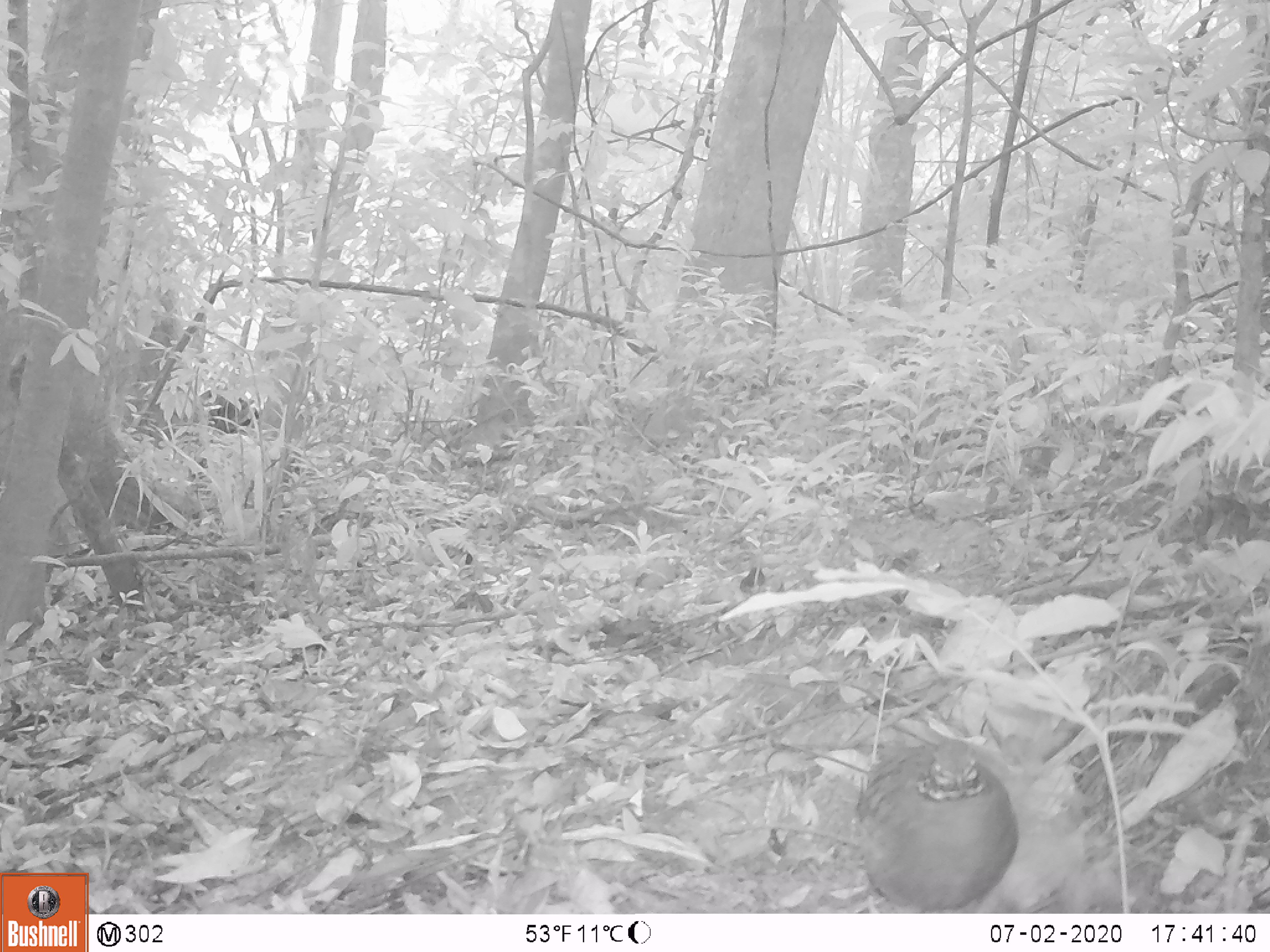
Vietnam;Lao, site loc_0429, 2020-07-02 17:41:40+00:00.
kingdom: Animalia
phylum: Chordata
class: Aves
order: Galliformes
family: Phasianidae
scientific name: Phasianidae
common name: partridge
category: unidentified partridge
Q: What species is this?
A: Unidentified partridge (partridge) (Phasianidae).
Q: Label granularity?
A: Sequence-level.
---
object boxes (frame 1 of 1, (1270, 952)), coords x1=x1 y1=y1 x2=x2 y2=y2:
unidentified partridge: x1=854 y1=738 x2=1018 y2=913